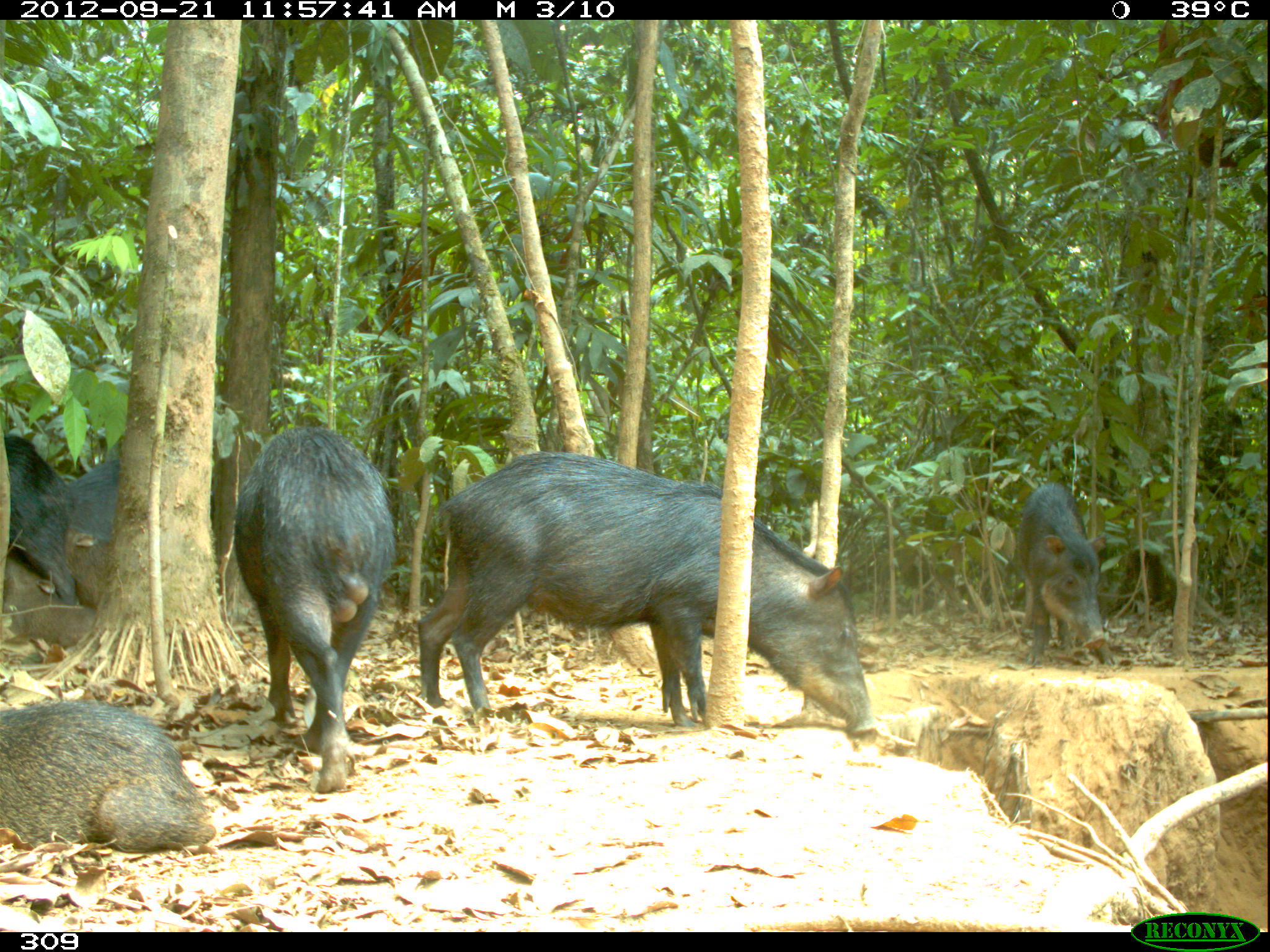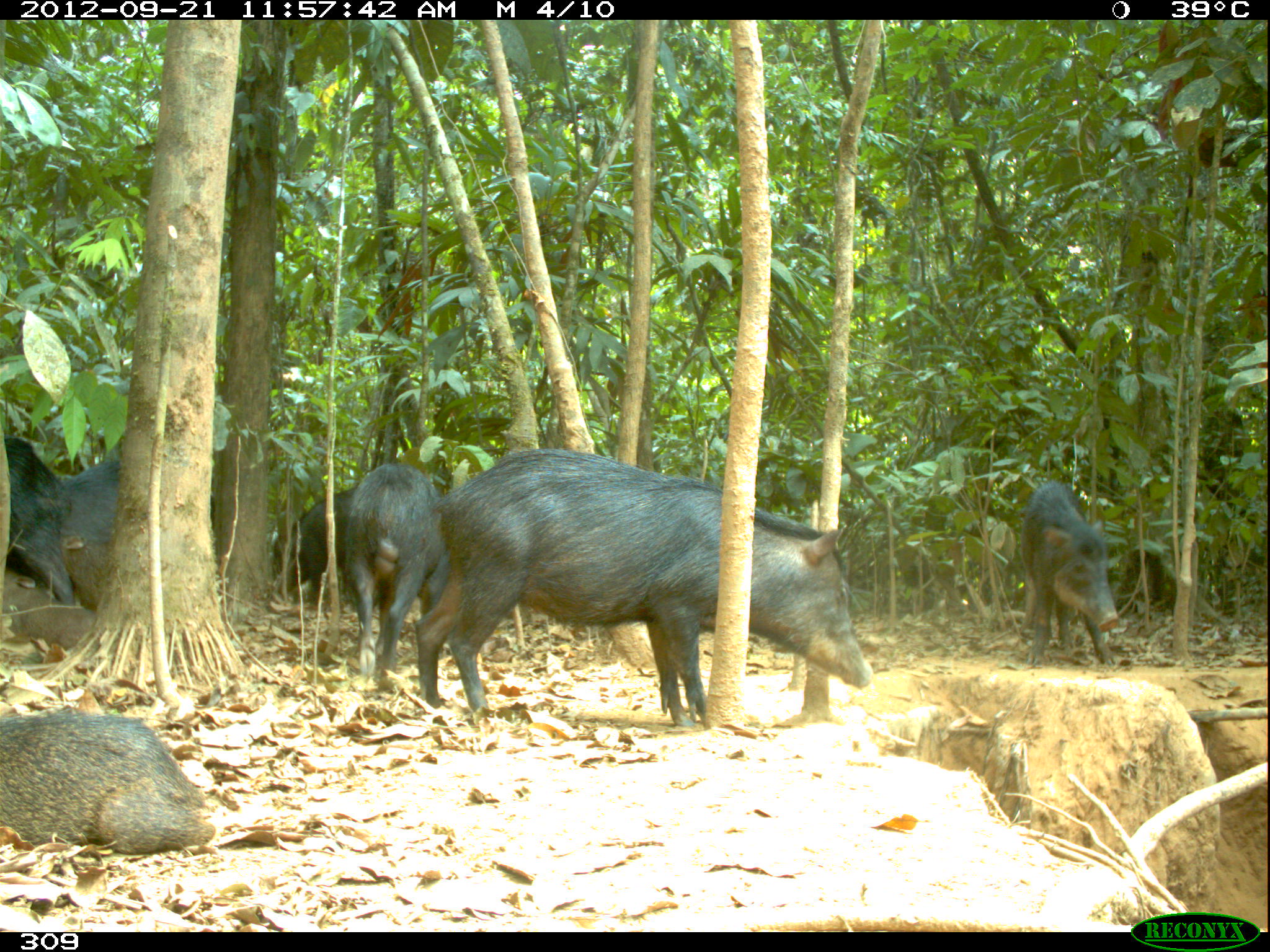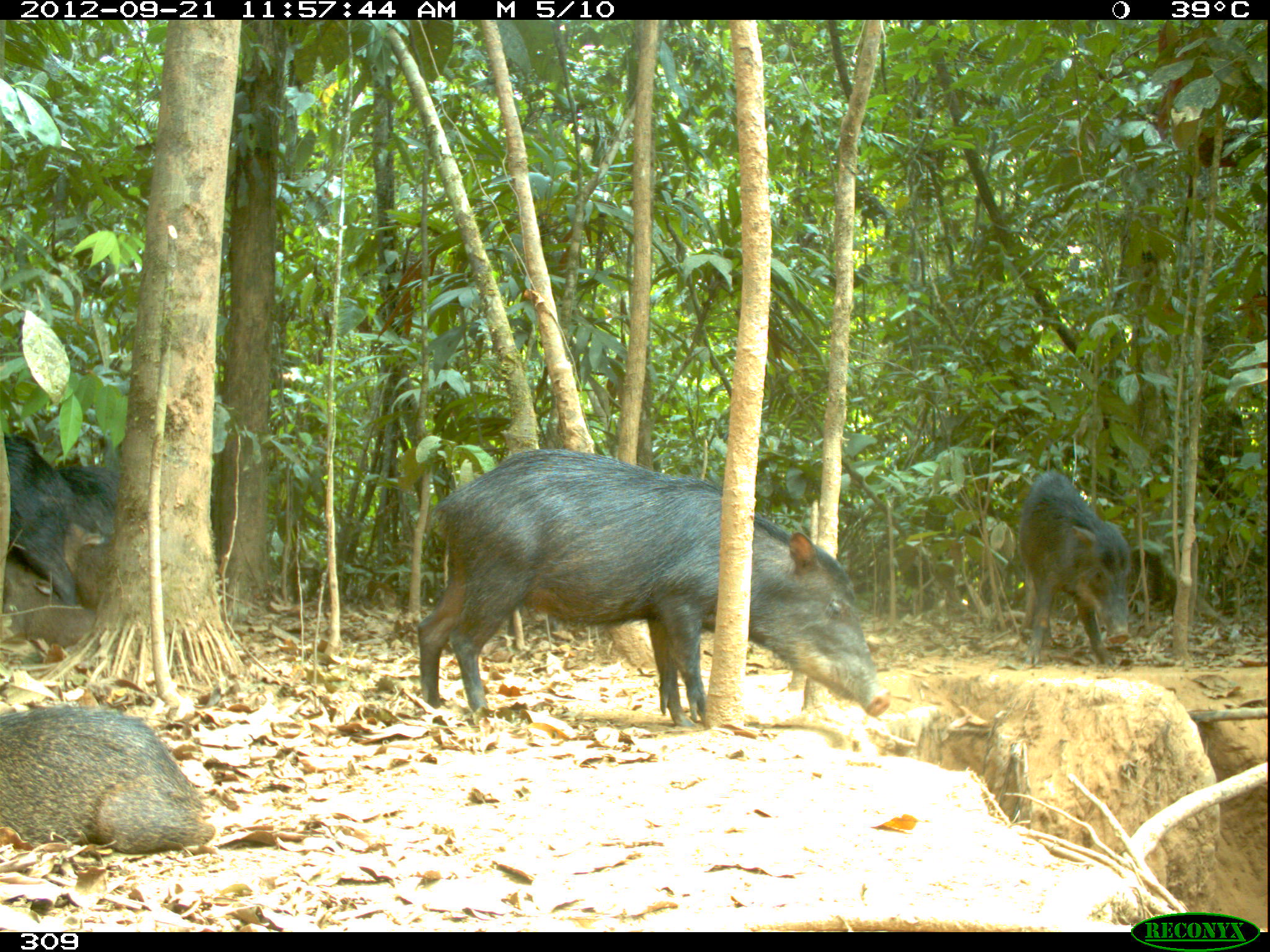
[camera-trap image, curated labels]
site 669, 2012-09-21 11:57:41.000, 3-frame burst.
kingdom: Animalia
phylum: Chordata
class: Mammalia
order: Artiodactyla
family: Tayassuidae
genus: Tayassu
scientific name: Tayassu pecari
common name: white-lipped peccary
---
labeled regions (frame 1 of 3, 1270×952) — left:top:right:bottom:
tayassu pecari: 416:451:873:736; 232:425:395:791; 1:701:213:851; 1017:482:1116:666; 66:457:215:543; 4:434:77:604; 1:556:97:650; 62:526:109:610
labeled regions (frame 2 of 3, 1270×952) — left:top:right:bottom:
tayassu pecari: 413:447:872:724; 1:709:213:850; 341:460:447:705; 1018:480:1118:666; 55:460:215:543; 4:436:71:604; 270:490:353:602; 1:567:97:647; 58:529:112:611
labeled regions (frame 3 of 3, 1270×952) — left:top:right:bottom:
tayassu pecari: 415:445:890:730; 1:703:212:852; 1018:468:1130:664; 55:465:215:544; 2:434:75:604; 1:553:95:648; 62:522:109:613